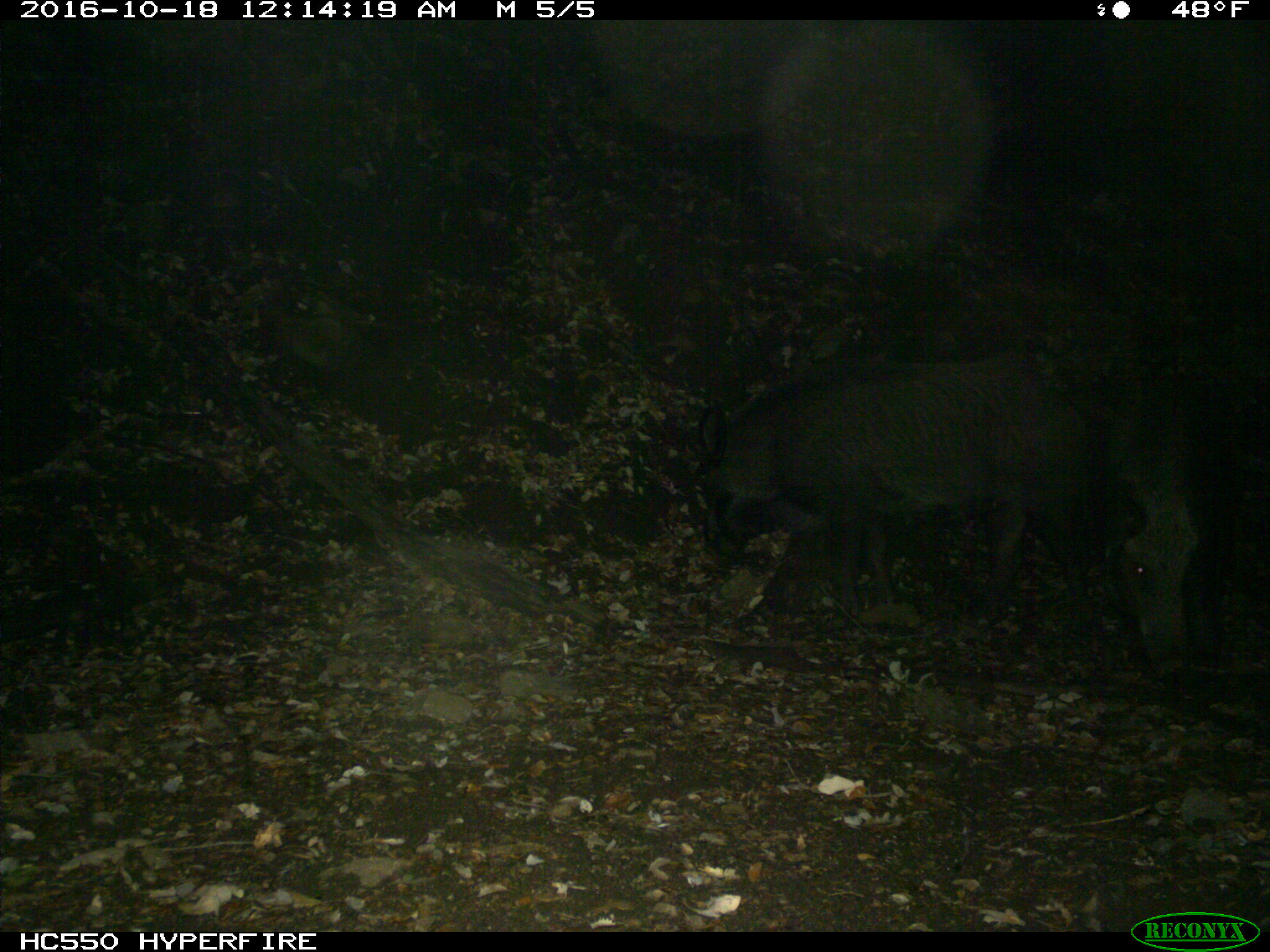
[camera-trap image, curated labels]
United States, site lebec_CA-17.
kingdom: Animalia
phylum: Chordata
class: Mammalia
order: Artiodactyla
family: Suidae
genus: Sus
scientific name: Sus scrofa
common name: wild boar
Sus scrofa (wild boar).